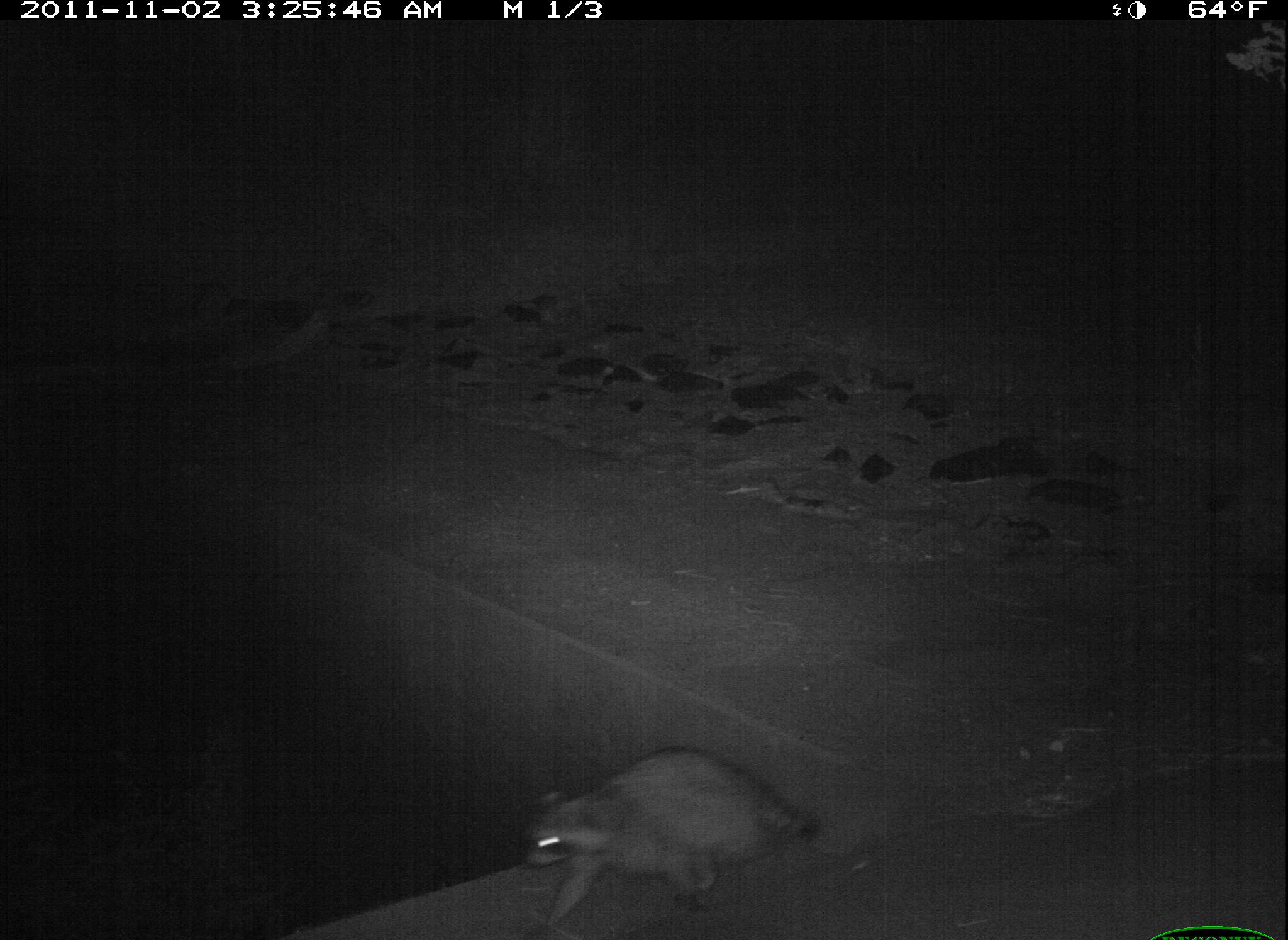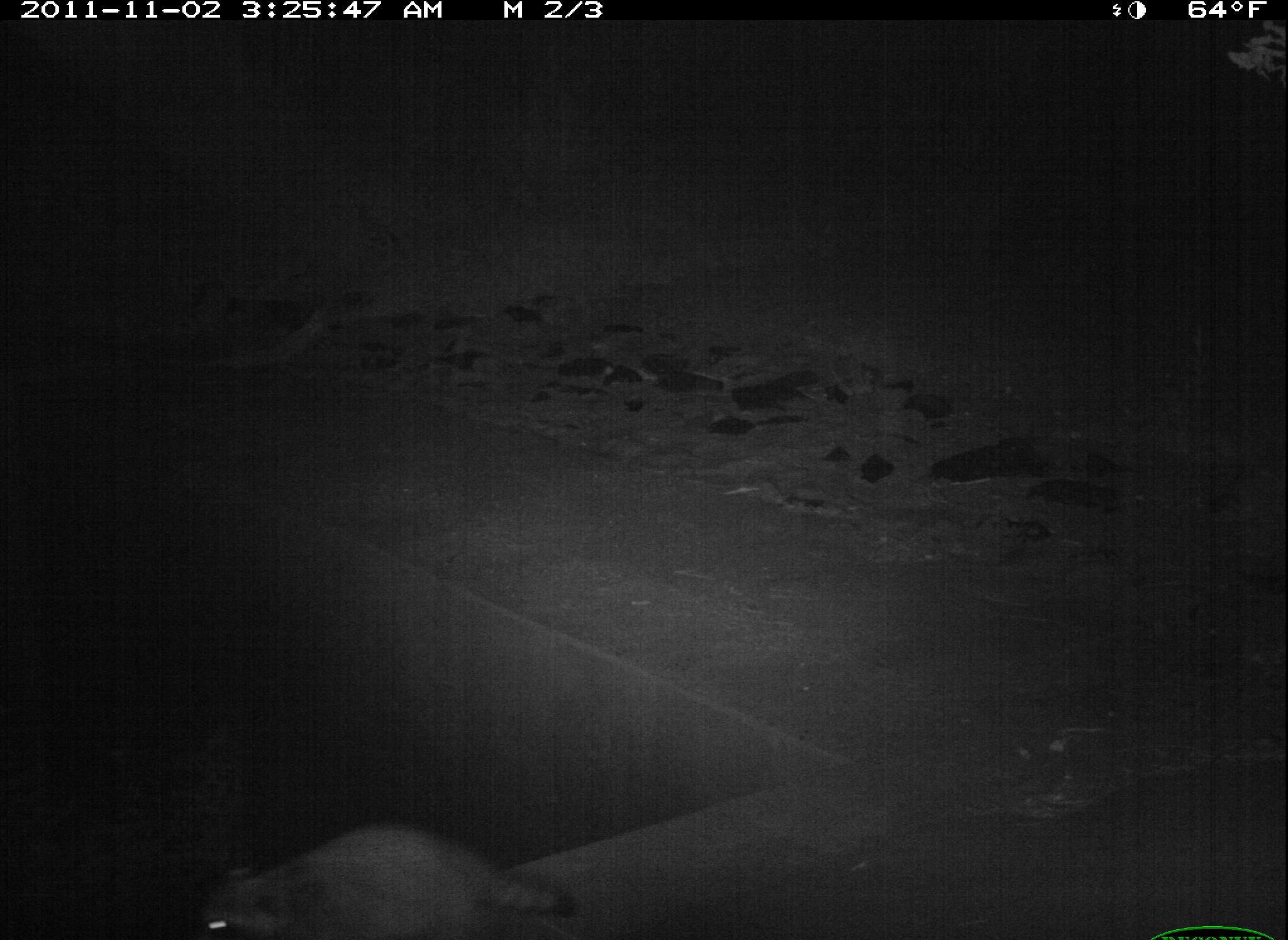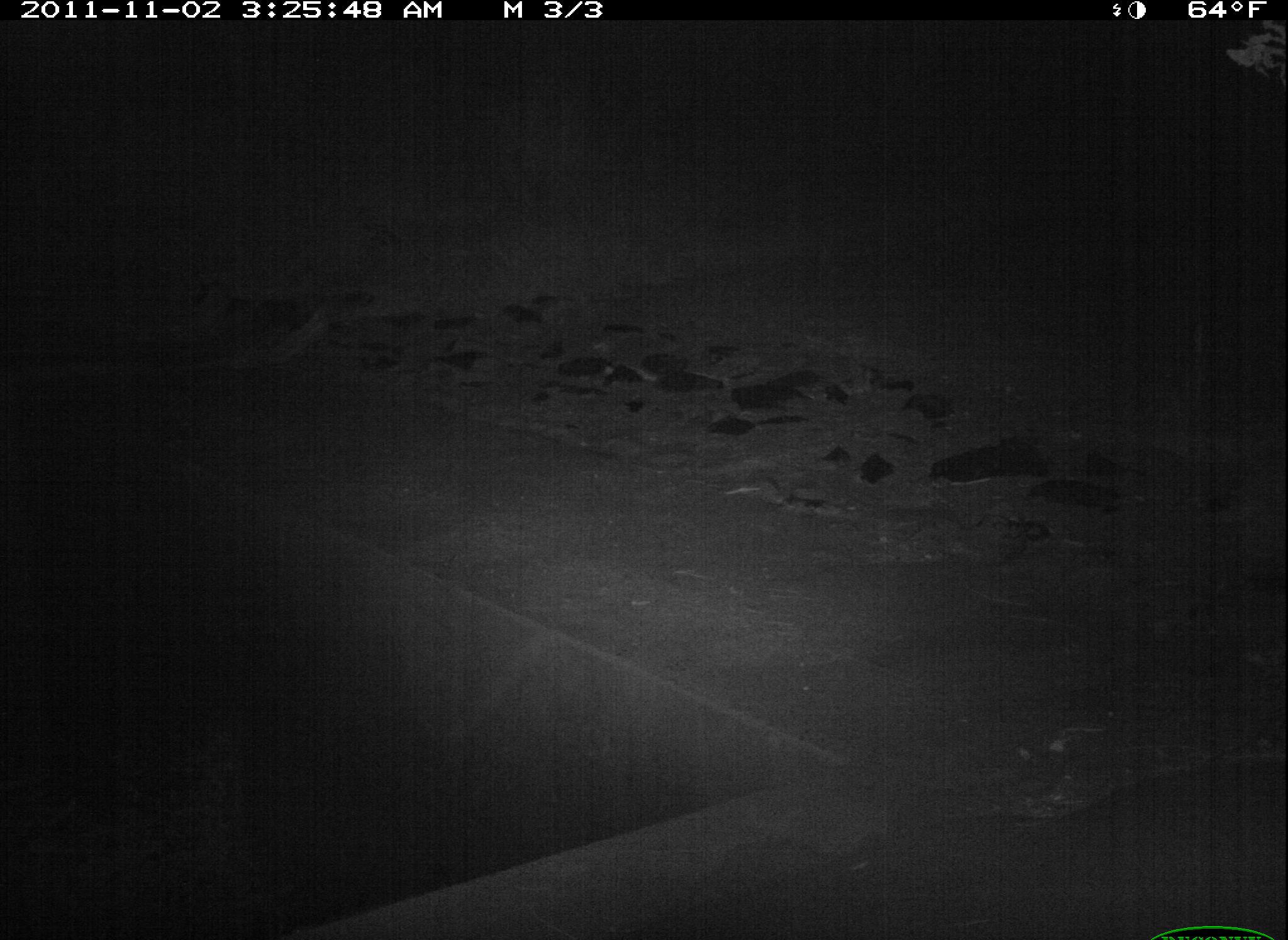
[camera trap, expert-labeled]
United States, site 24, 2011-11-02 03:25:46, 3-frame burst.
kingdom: Animalia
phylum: Chordata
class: Mammalia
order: Carnivora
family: Procyonidae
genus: Procyon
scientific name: Procyon lotor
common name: raccoon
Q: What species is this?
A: Raccoon (Procyon lotor).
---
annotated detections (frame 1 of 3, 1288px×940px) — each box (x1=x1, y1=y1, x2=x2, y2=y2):
raccoon: (x1=519, y1=750, x2=814, y2=939)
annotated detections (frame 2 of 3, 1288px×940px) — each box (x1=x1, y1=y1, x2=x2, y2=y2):
raccoon: (x1=196, y1=821, x2=580, y2=940)